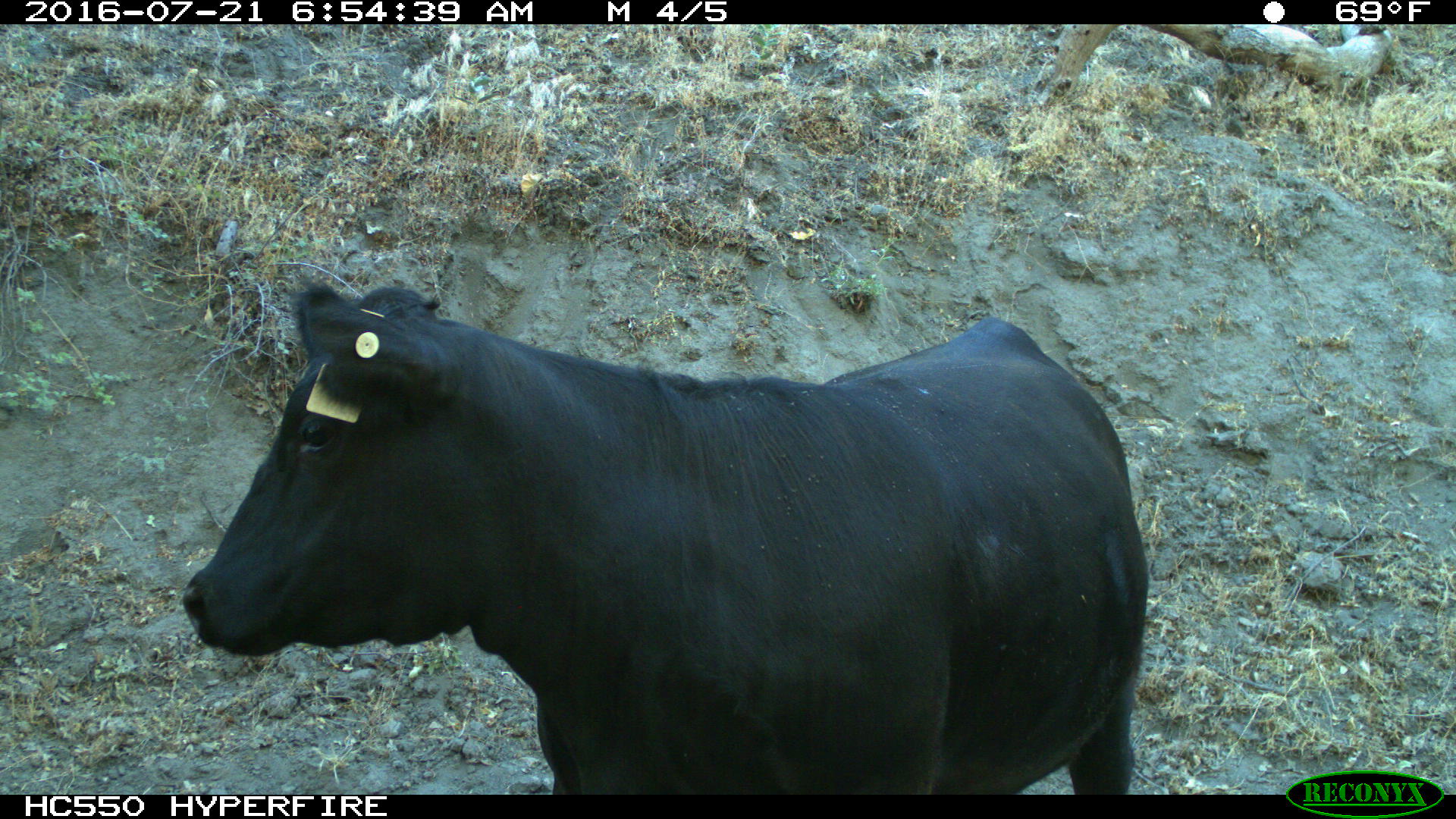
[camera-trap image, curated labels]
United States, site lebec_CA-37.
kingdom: Animalia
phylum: Chordata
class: Mammalia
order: Artiodactyla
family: Bovidae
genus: Bos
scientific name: Bos taurus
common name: domestic cow